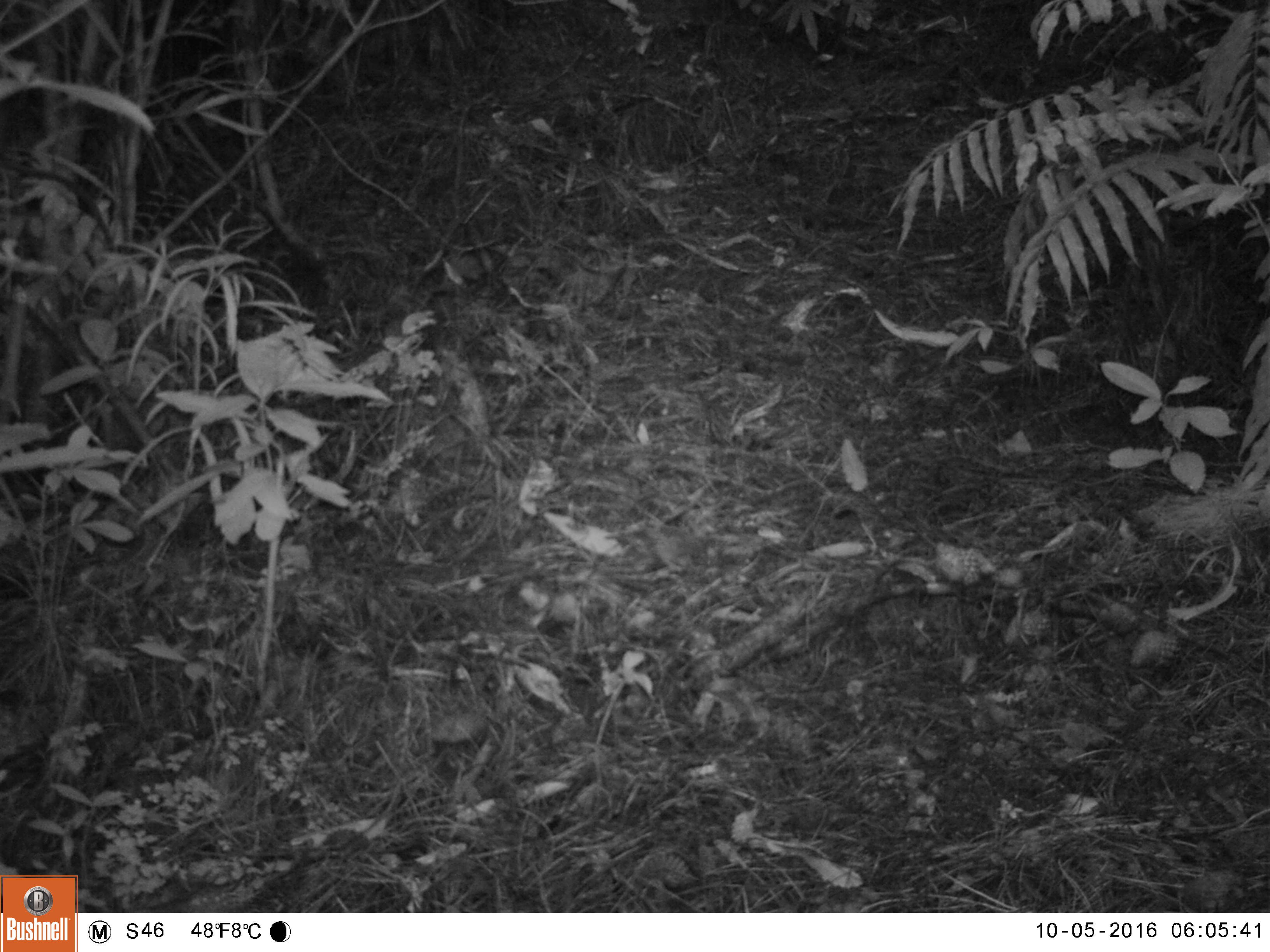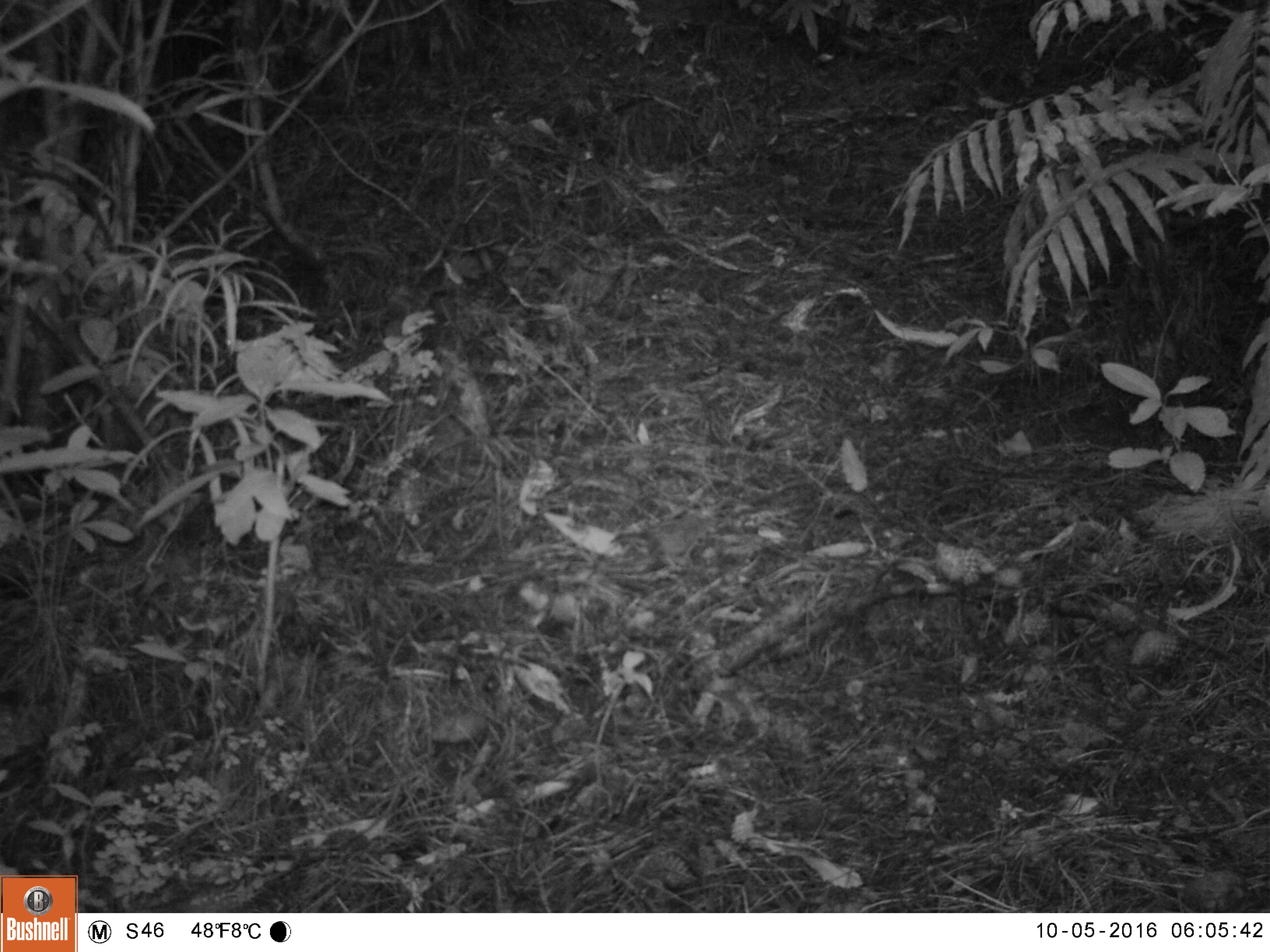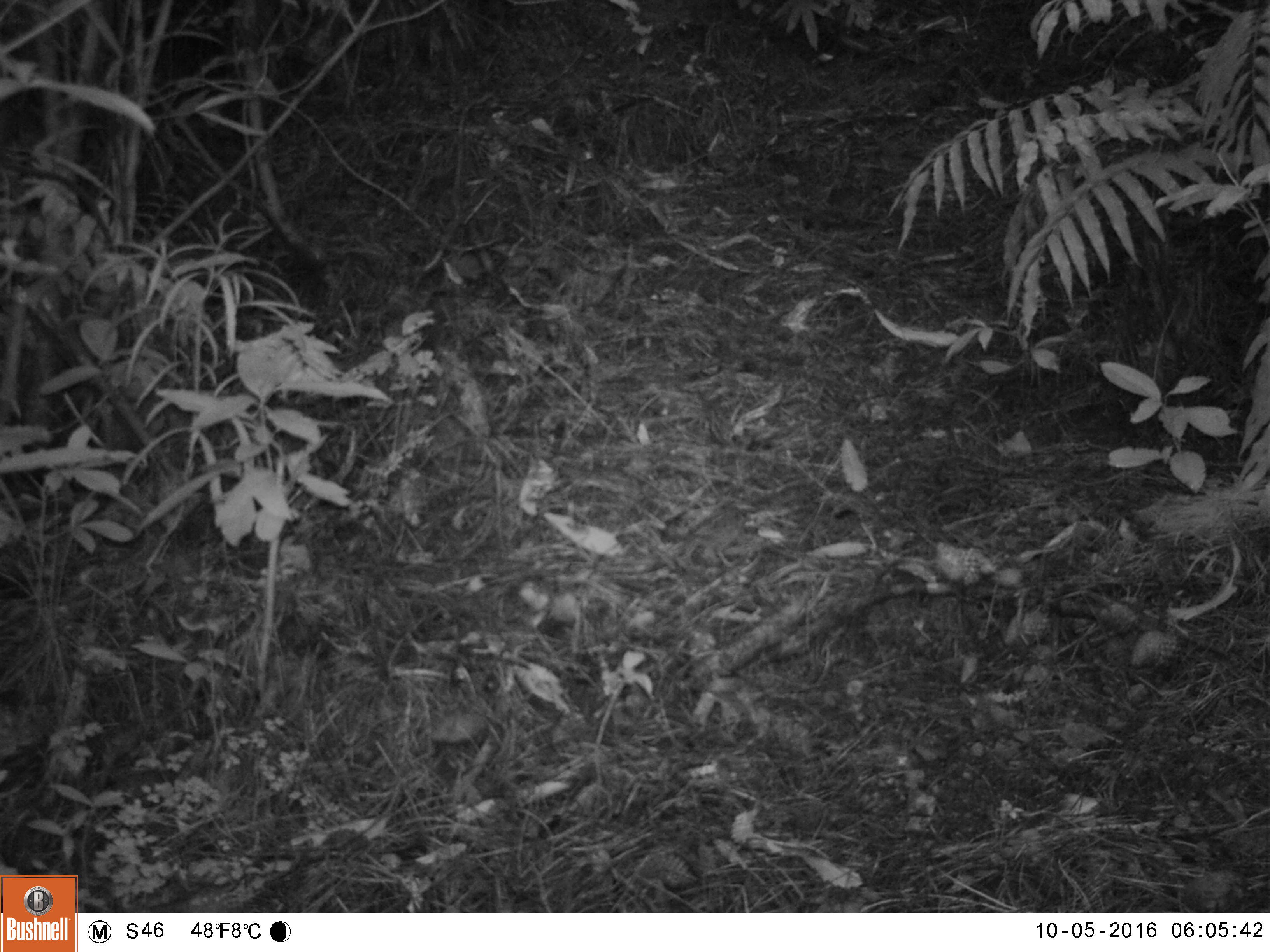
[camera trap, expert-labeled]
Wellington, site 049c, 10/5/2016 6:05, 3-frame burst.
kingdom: Animalia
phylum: Chordata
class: Aves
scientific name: Aves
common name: bird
Bird (Aves).